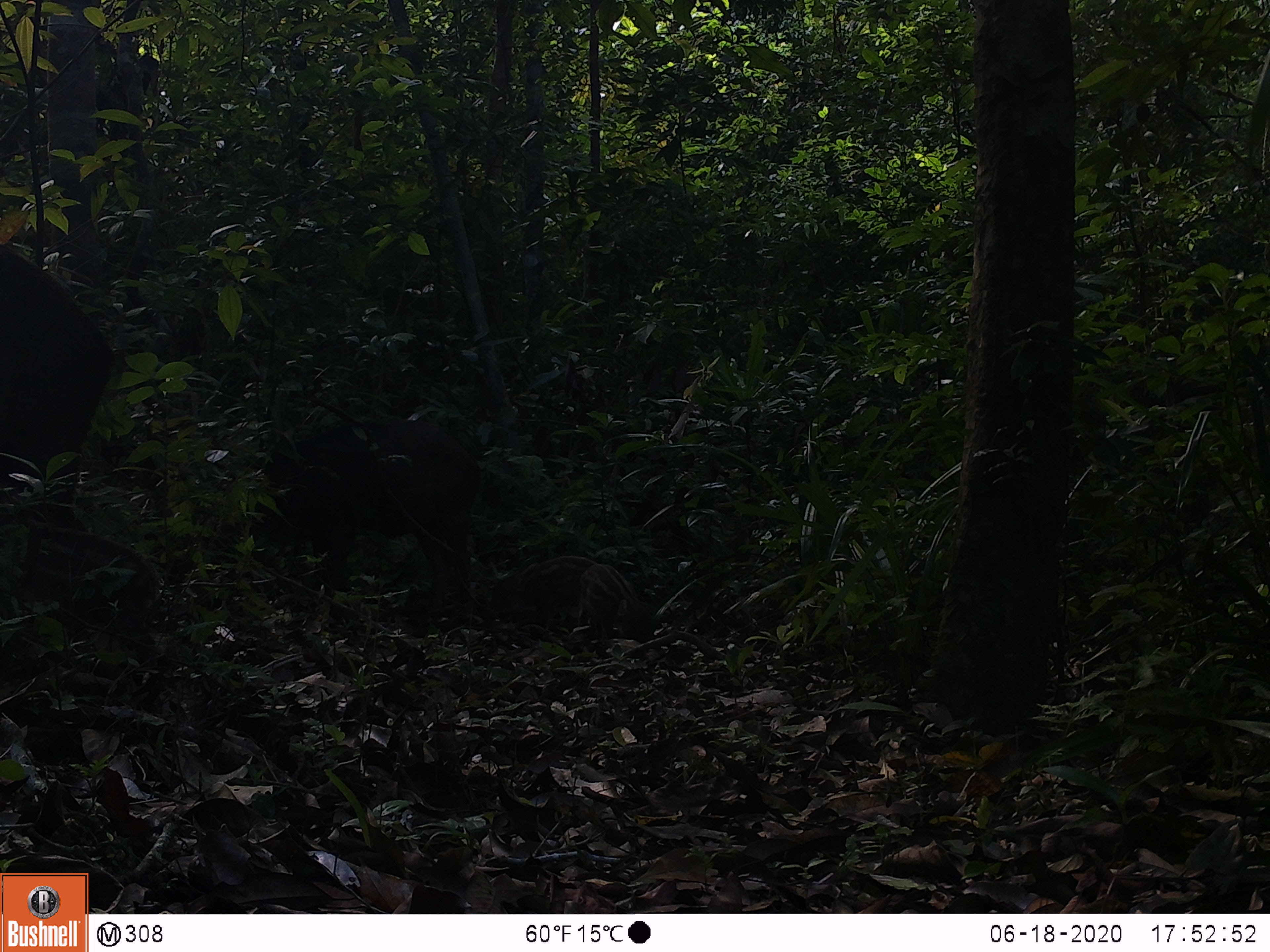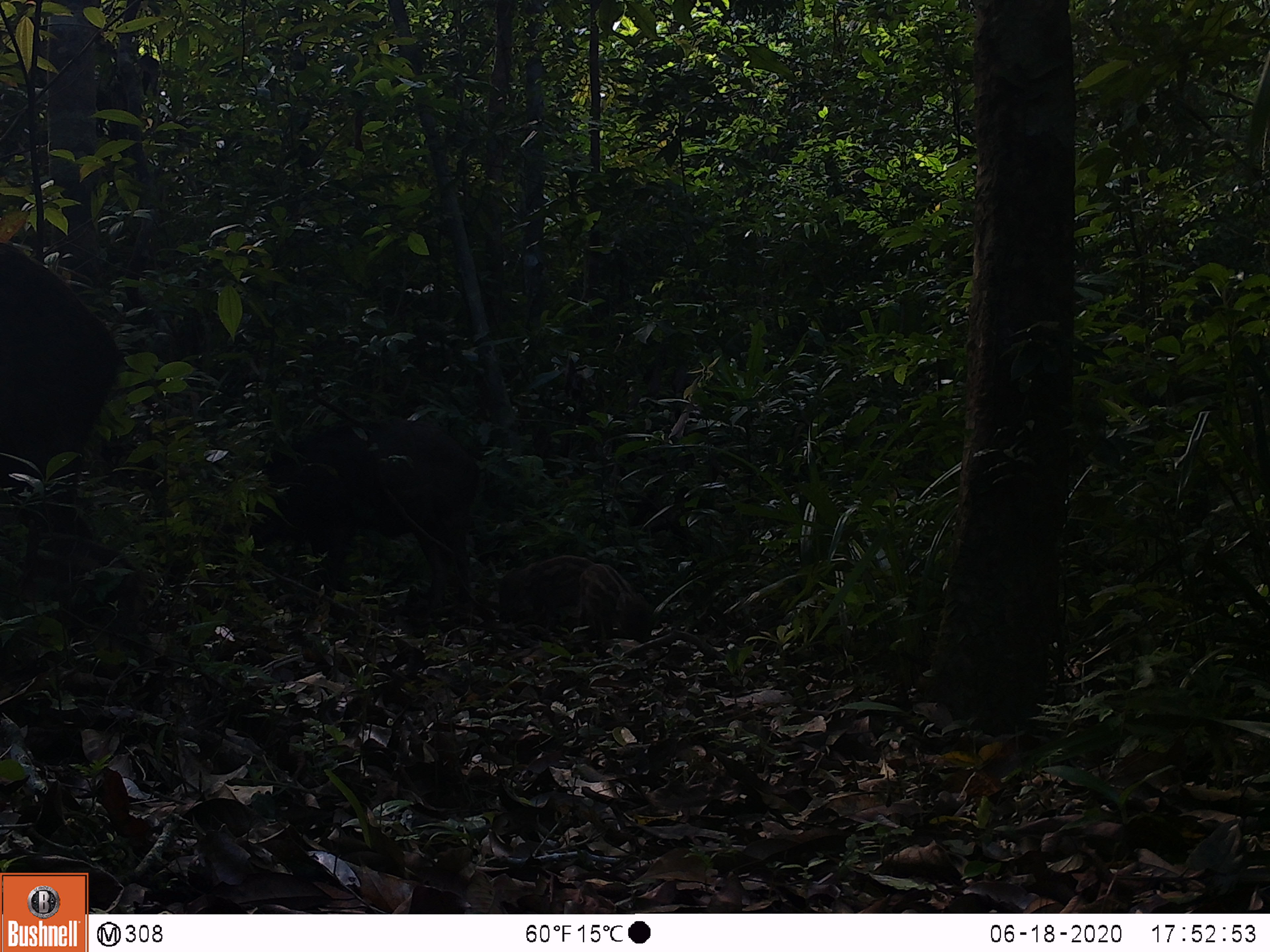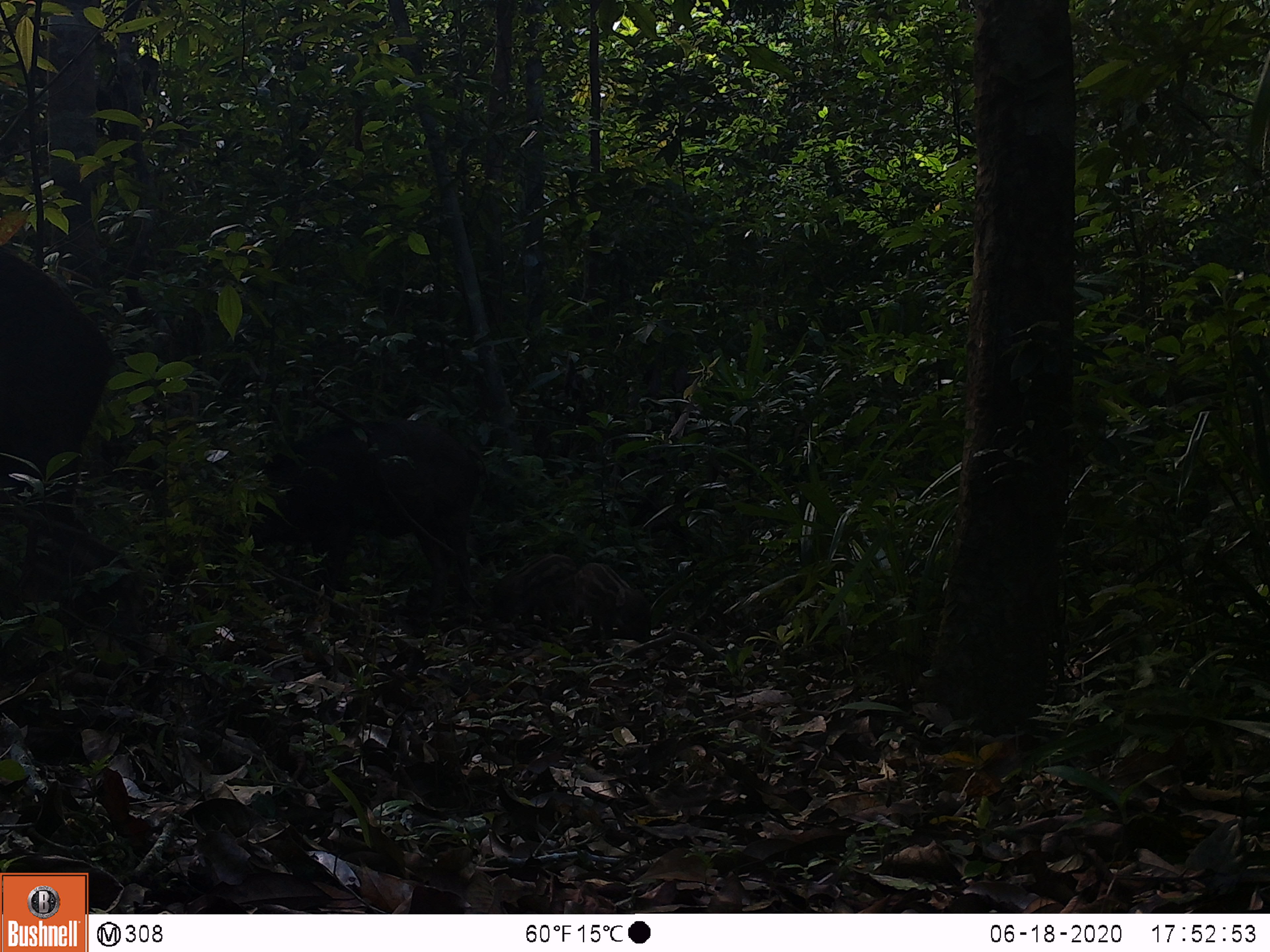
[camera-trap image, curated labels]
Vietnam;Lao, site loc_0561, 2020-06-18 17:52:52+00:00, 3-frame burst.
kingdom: Animalia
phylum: Chordata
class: Mammalia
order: Artiodactyla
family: Suidae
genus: Sus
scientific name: Sus scrofa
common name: eurasian wild pig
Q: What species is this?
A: Eurasian wild pig (Sus scrofa).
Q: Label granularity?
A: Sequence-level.